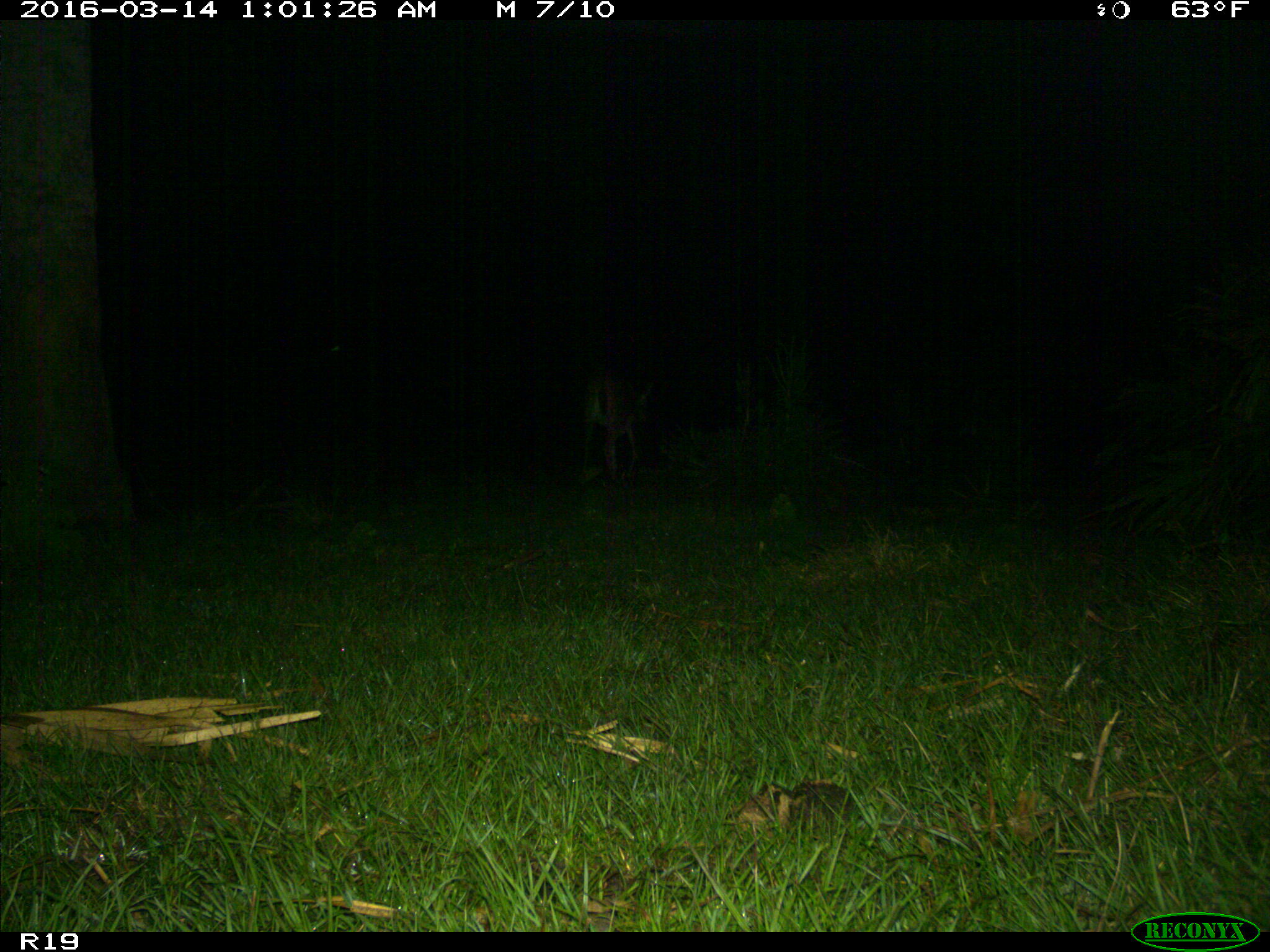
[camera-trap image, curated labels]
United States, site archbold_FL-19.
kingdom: Animalia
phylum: Chordata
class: Mammalia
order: Artiodactyla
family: Cervidae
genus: Odocoileus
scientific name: Odocoileus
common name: deer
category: unidentified deer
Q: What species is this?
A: Unidentified deer (deer) (Odocoileus).